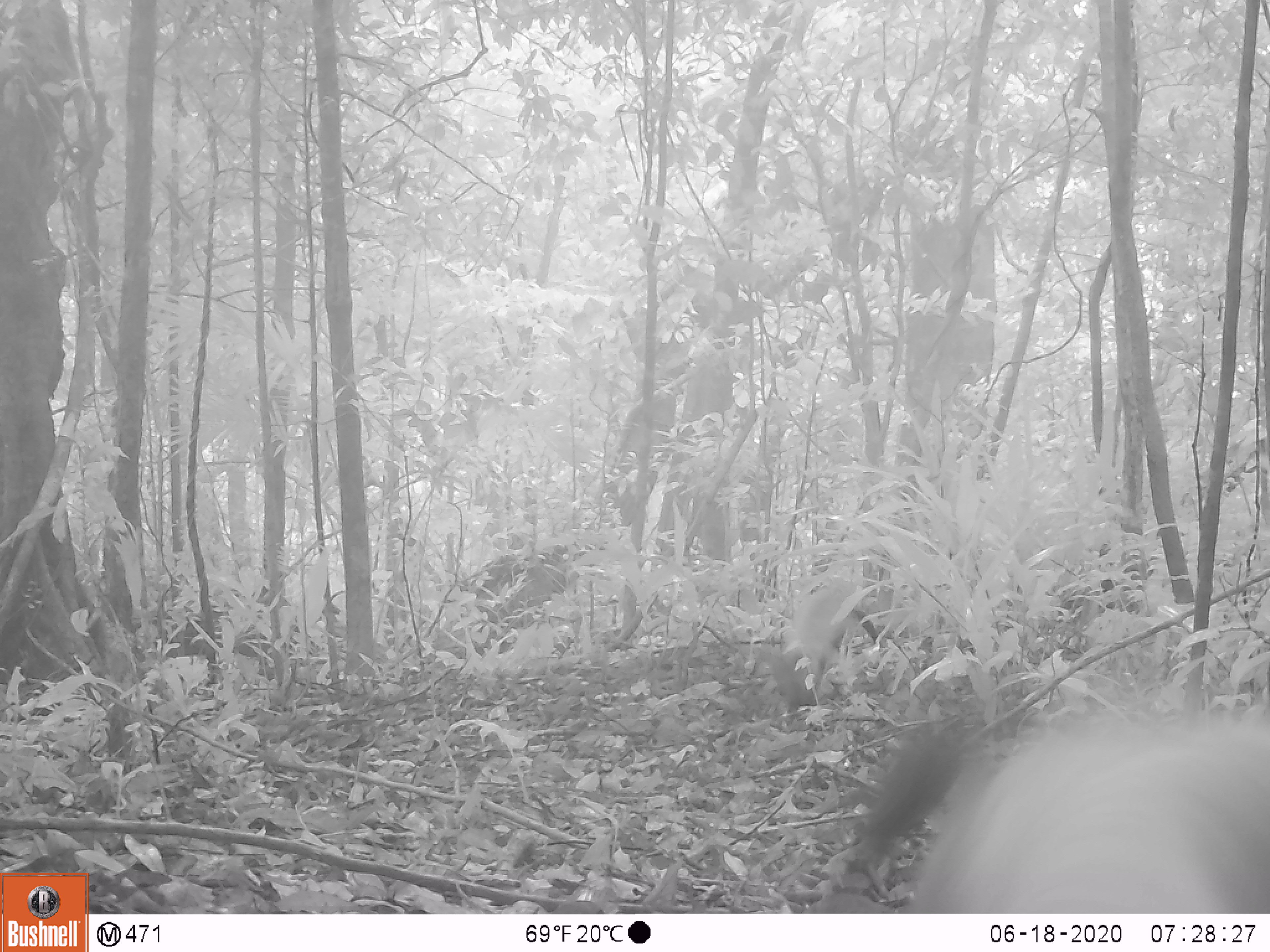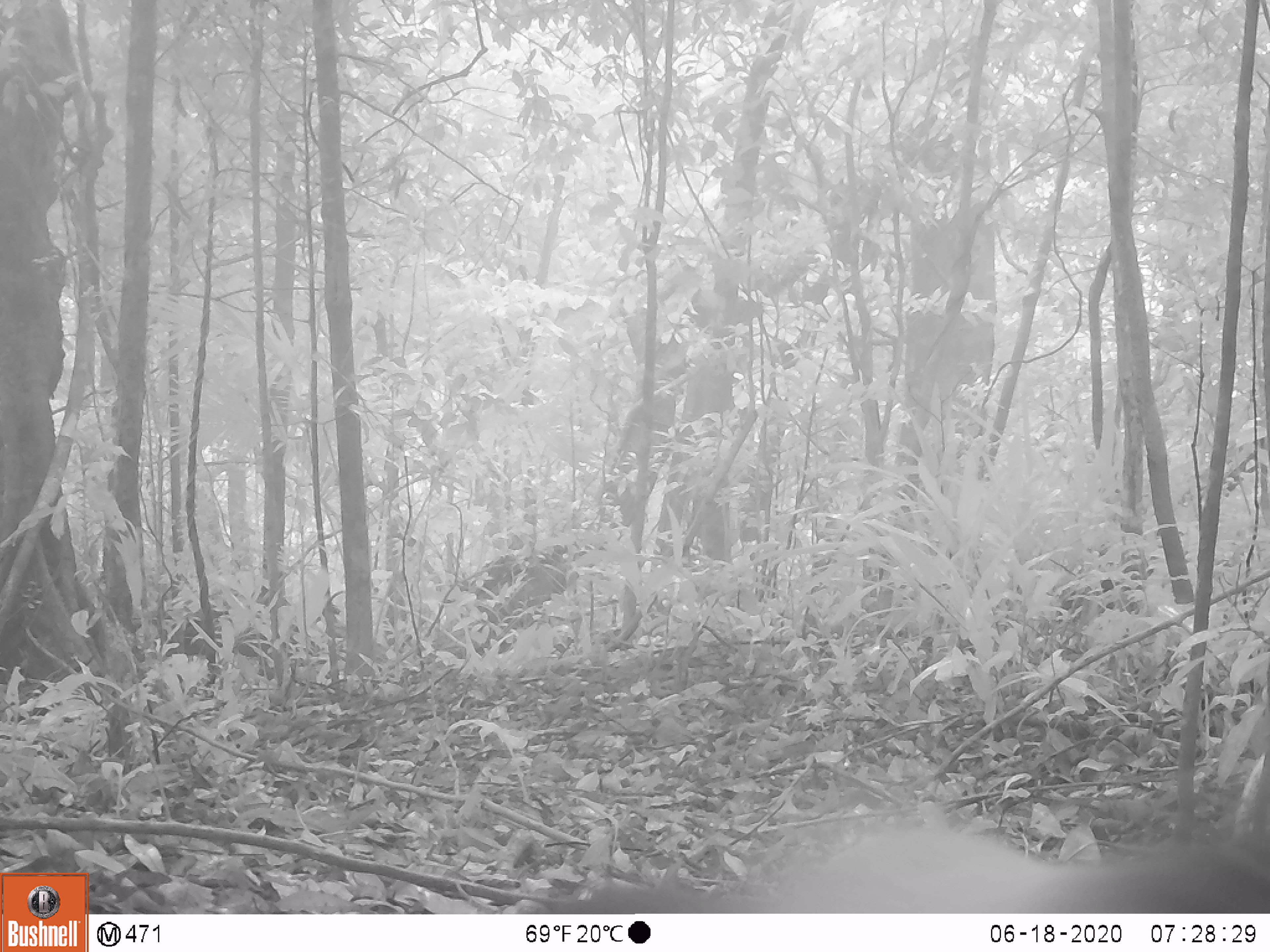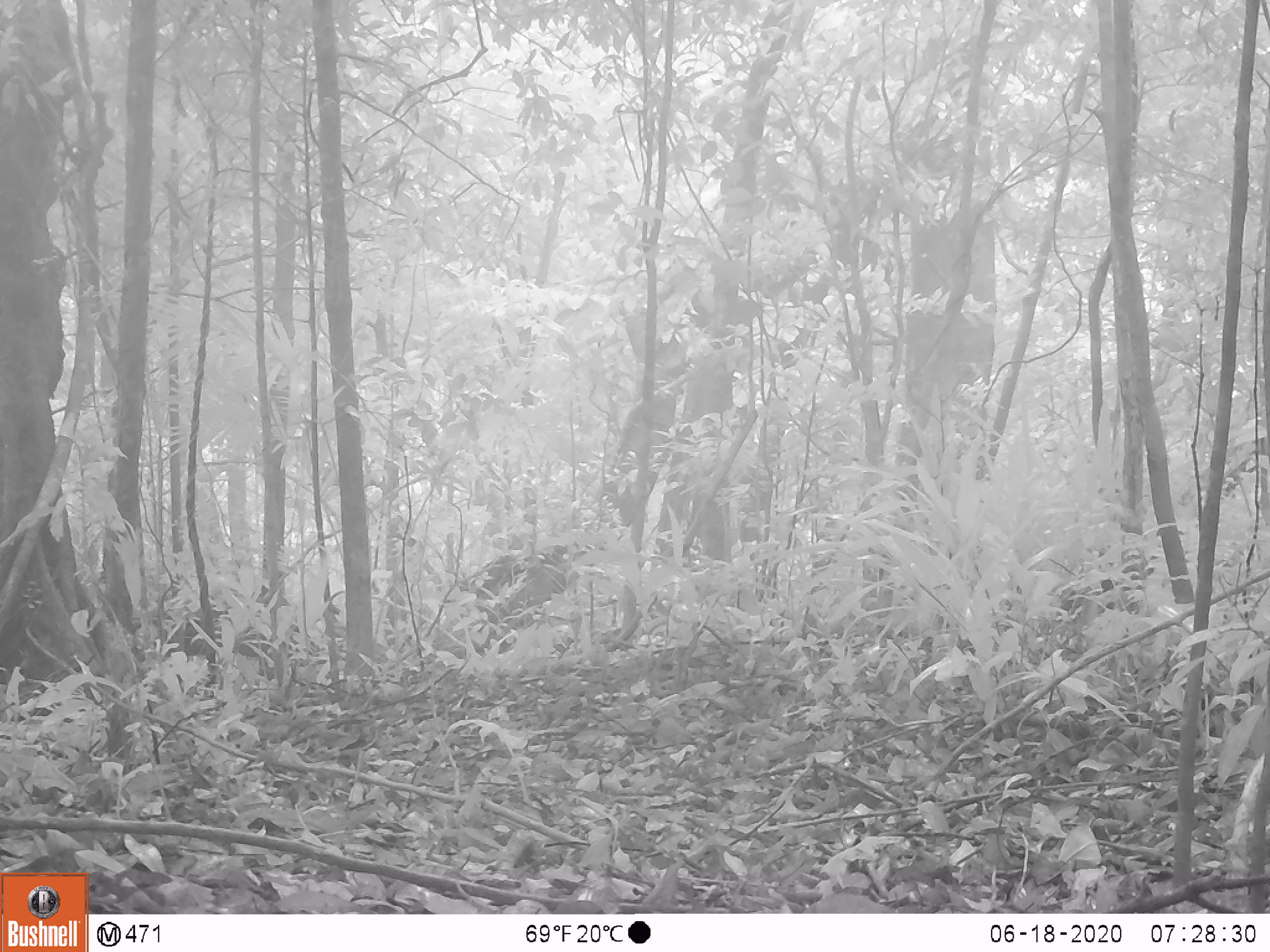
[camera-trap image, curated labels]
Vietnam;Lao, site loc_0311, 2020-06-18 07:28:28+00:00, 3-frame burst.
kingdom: Animalia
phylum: Chordata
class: Mammalia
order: Carnivora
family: Mustelidae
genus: Martes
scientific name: Martes flavigula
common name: yellow-throated marten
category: yellow throated marten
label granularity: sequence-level